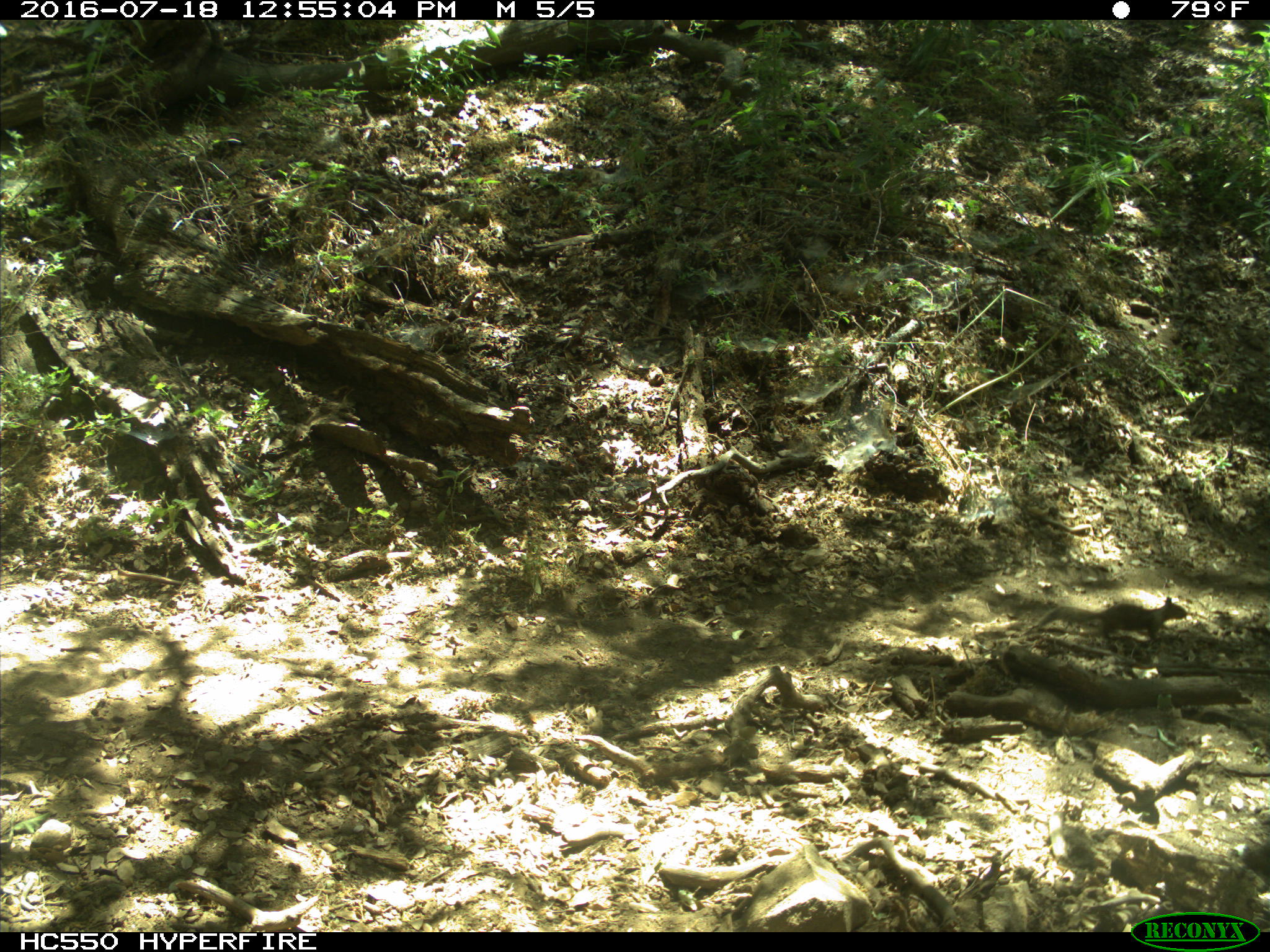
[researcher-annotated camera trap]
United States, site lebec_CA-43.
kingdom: Animalia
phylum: Chordata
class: Mammalia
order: Rodentia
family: Sciuridae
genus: Otospermophilus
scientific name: Otospermophilus beecheyi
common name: california ground squirrel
Otospermophilus beecheyi (california ground squirrel).